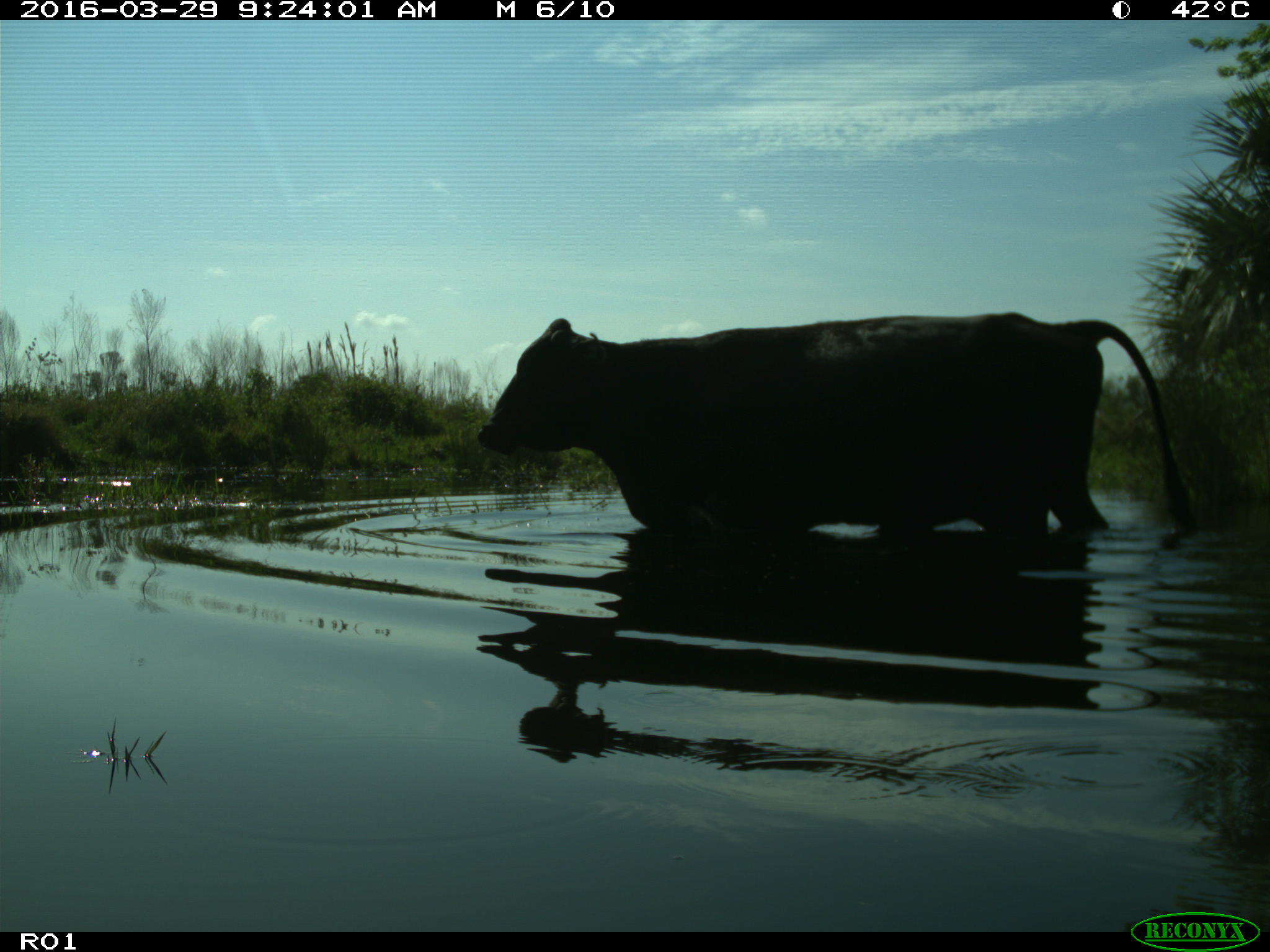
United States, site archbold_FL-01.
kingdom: Animalia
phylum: Chordata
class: Mammalia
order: Artiodactyla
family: Bovidae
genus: Bos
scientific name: Bos taurus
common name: domestic cow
Bos taurus (domestic cow).